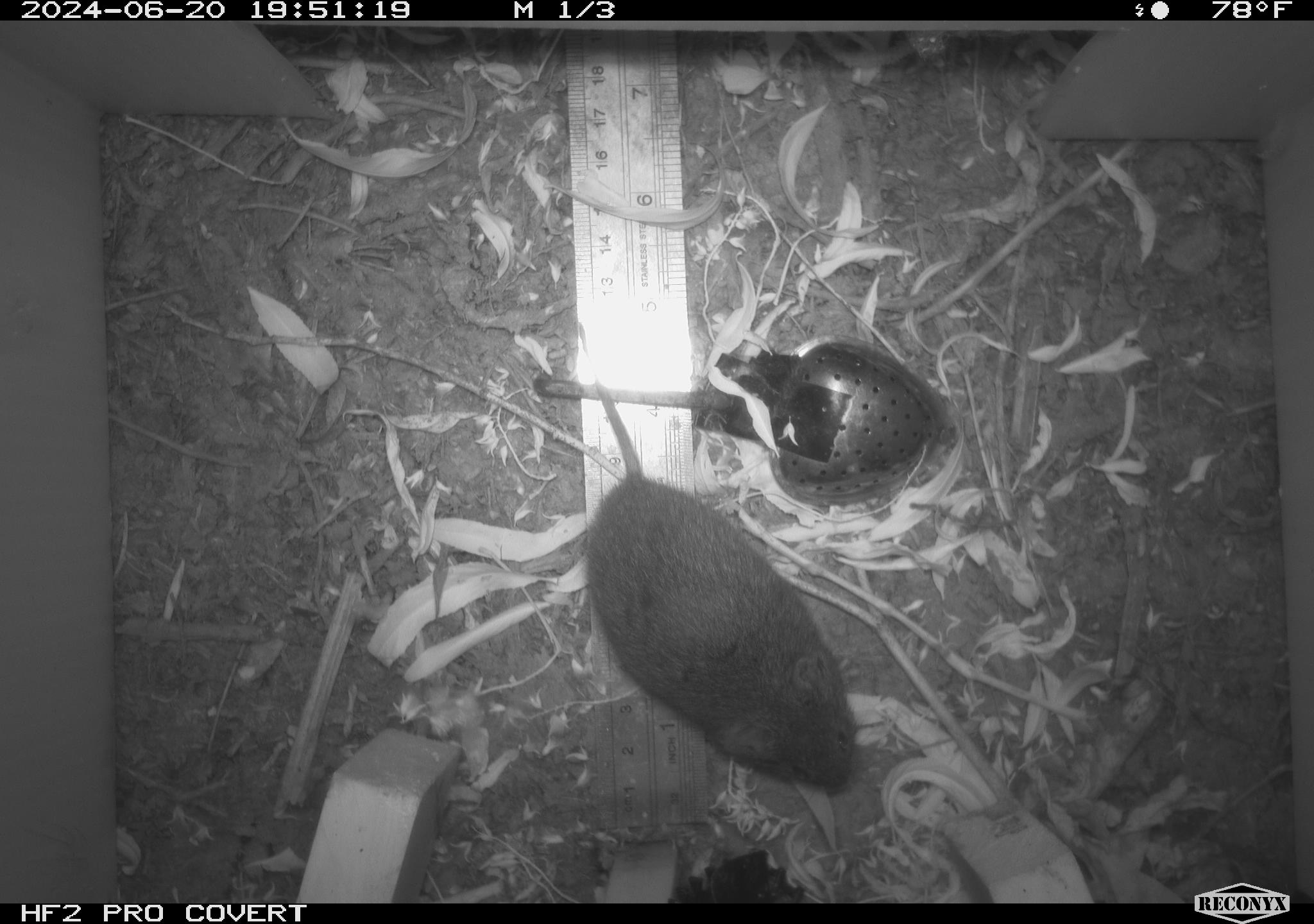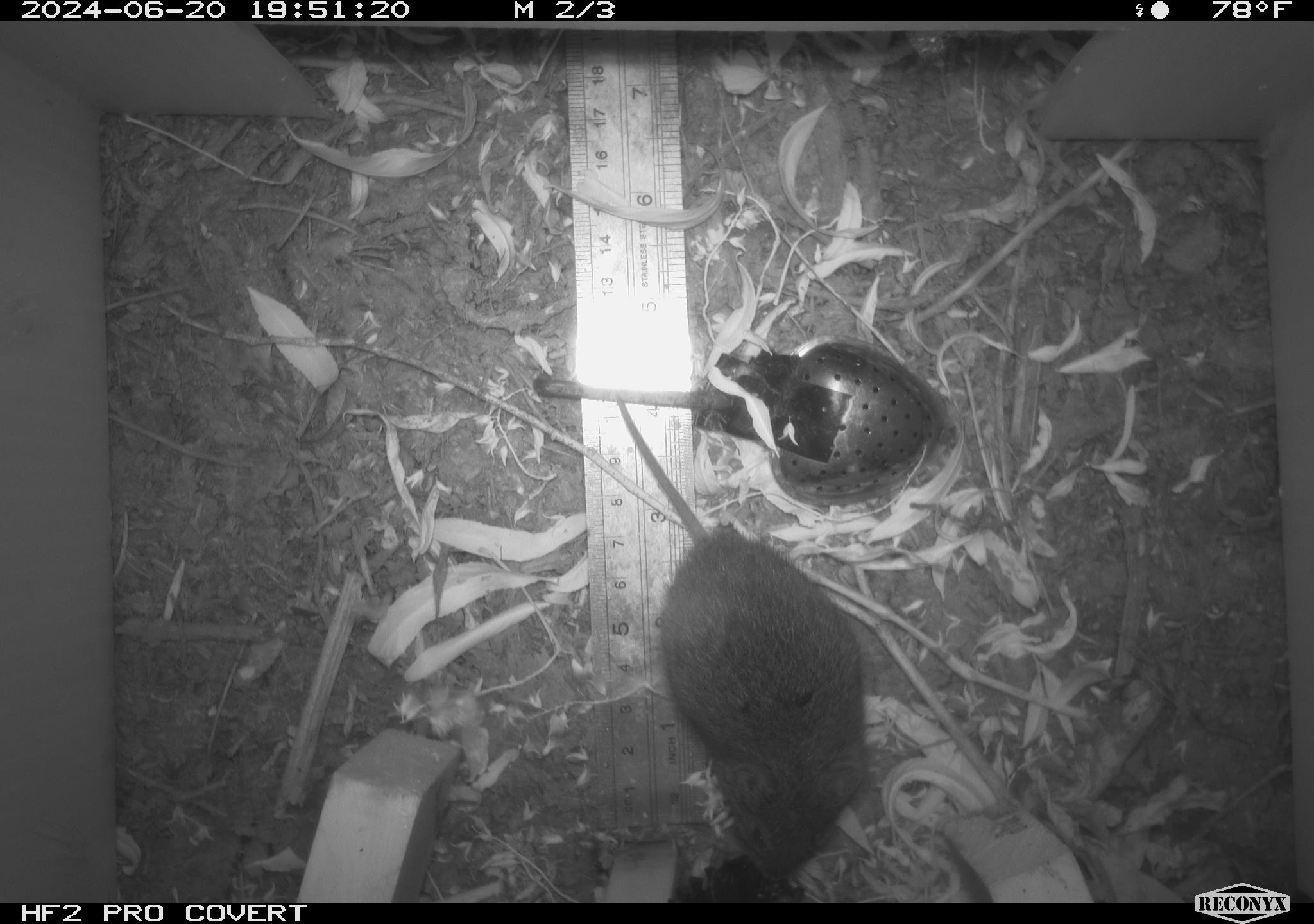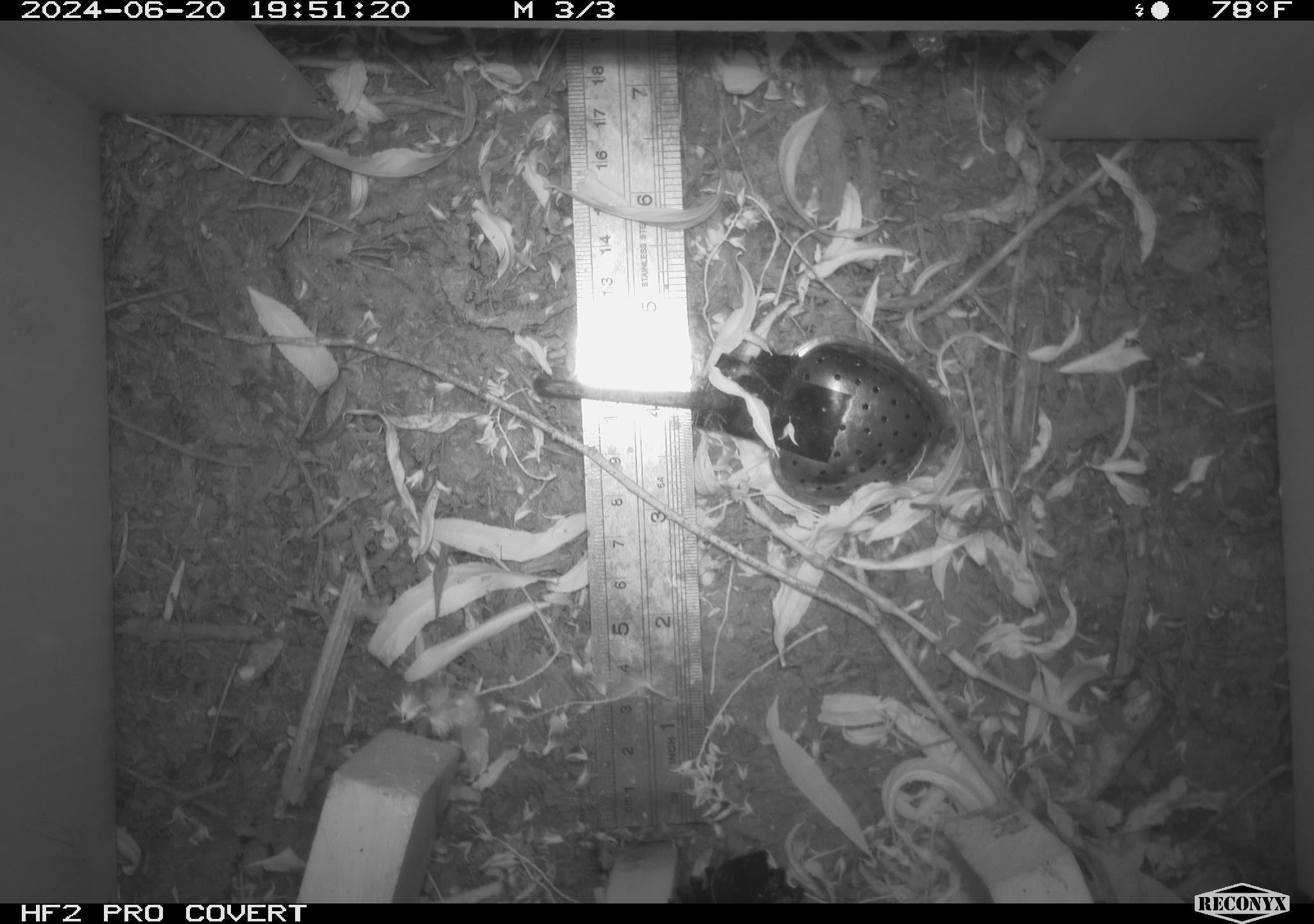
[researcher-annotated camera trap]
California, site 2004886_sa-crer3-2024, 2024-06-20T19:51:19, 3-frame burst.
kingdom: Animalia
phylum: Chordata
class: Mammalia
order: Rodentia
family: Cricetidae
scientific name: Arvicolinae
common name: voles, lemmings, and muskrats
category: arvicolinae subfamily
Arvicolinae subfamily (voles, lemmings, and muskrats) (Arvicolinae).